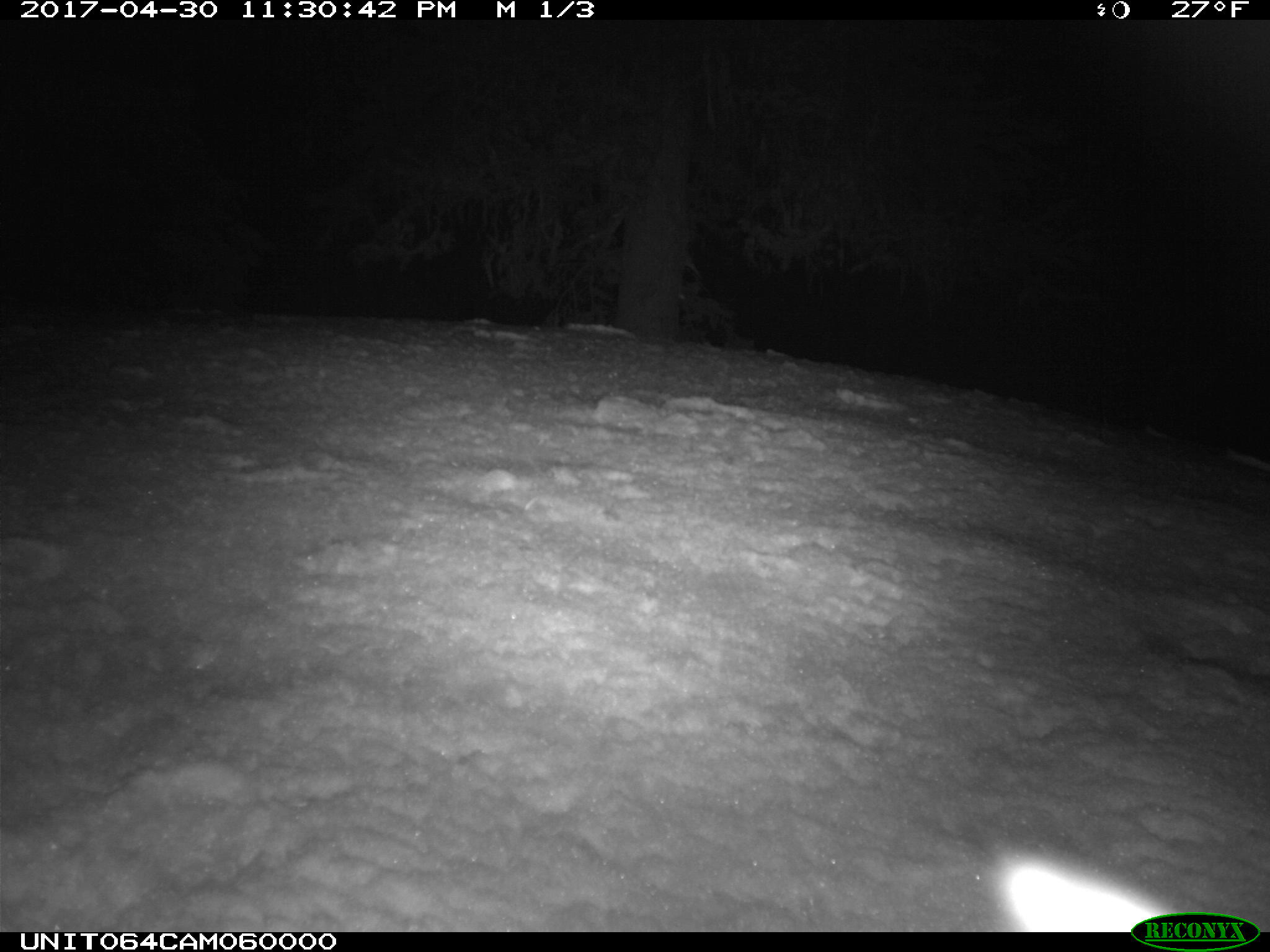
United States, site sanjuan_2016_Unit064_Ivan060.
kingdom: Animalia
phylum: Chordata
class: Mammalia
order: Lagomorpha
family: Leporidae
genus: Lepus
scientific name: Lepus americanus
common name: snowshoe hare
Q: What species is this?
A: Lepus americanus (snowshoe hare).